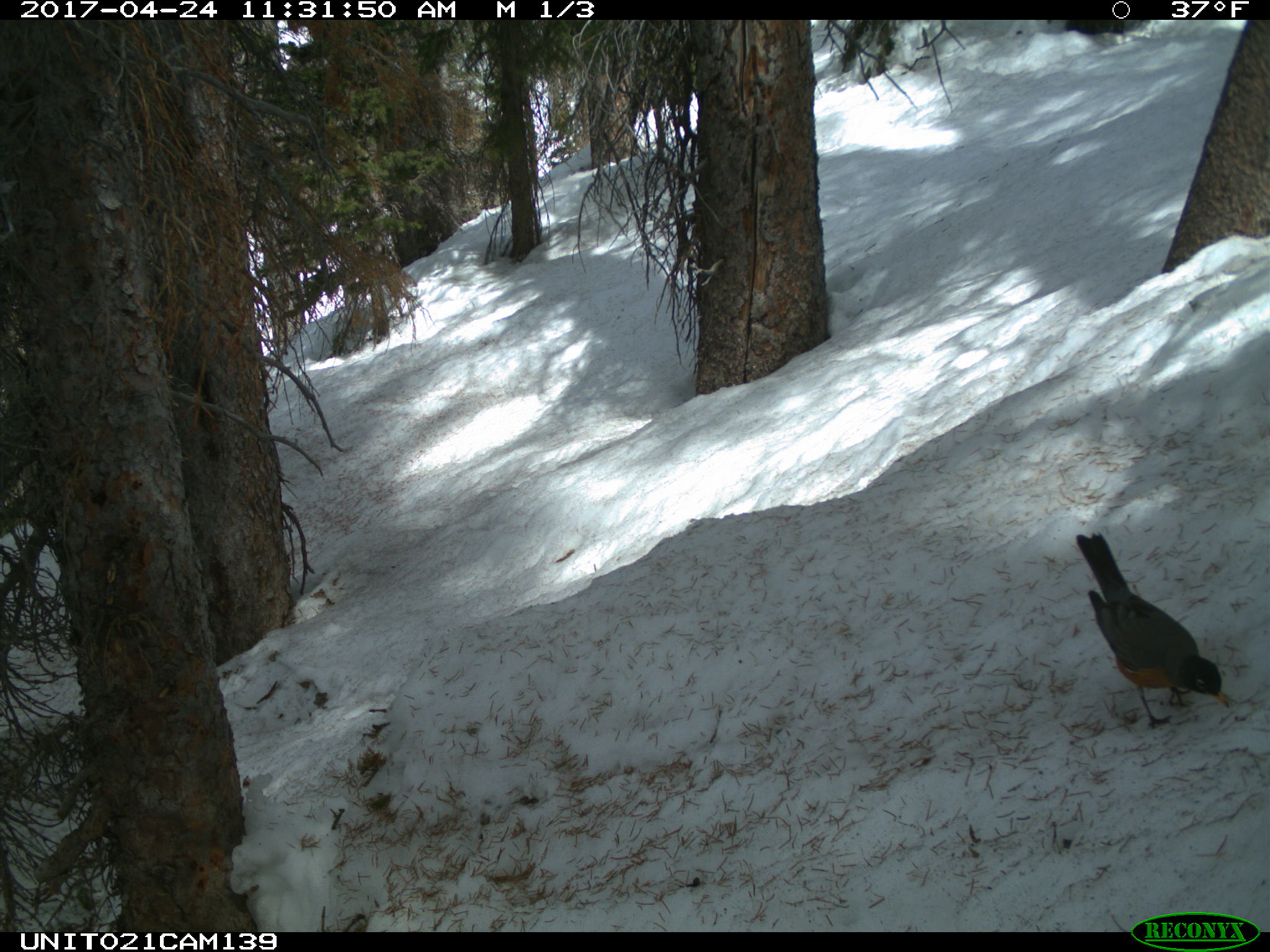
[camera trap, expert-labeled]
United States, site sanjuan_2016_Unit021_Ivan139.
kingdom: Animalia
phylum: Chordata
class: Aves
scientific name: Aves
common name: birds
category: unidentified bird